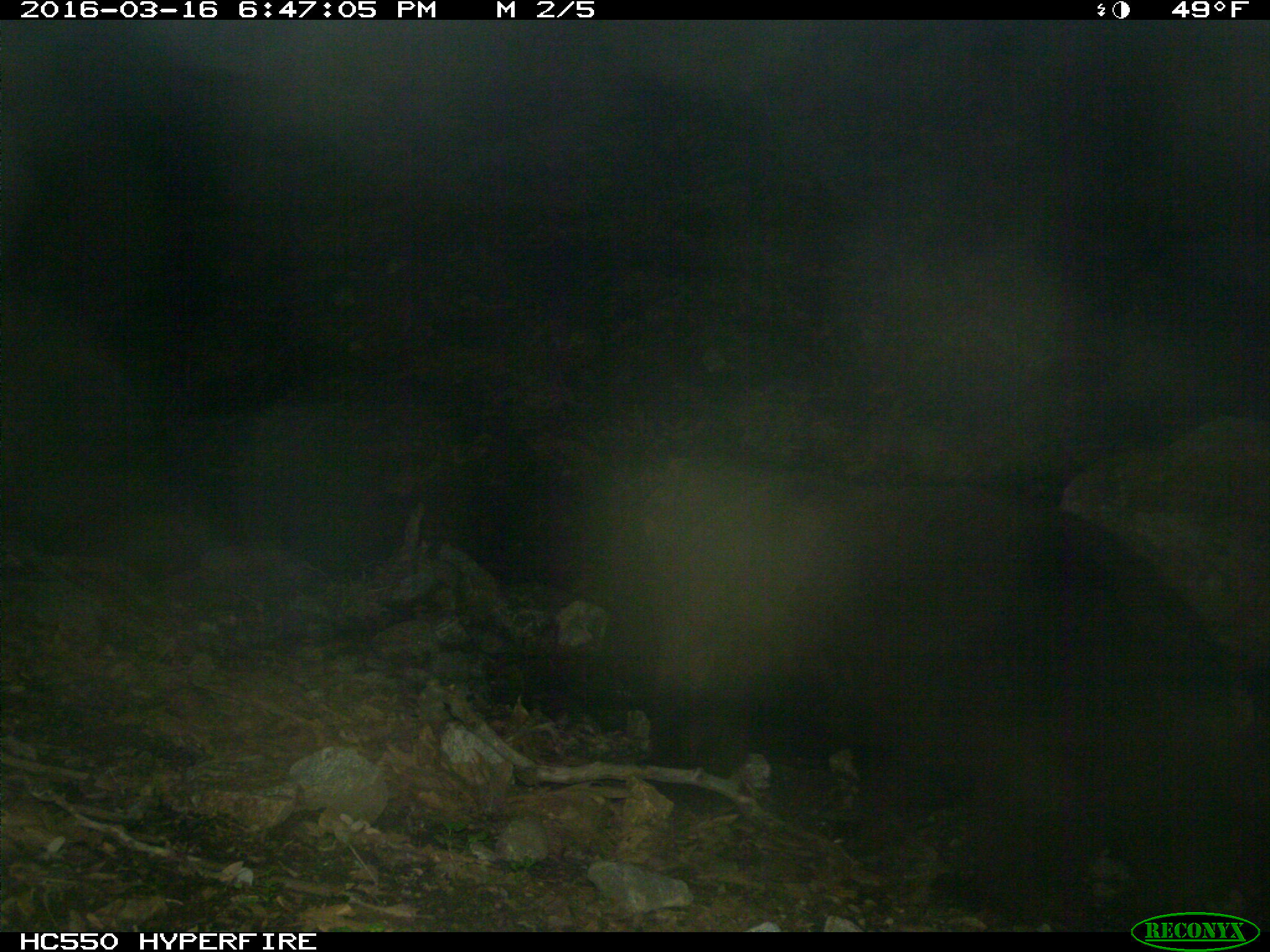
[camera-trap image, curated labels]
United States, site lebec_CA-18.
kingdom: Animalia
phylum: Chordata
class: Mammalia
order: Carnivora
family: Ursidae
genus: Ursus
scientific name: Ursus americanus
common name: american black bear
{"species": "Ursus americanus (american black bear)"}